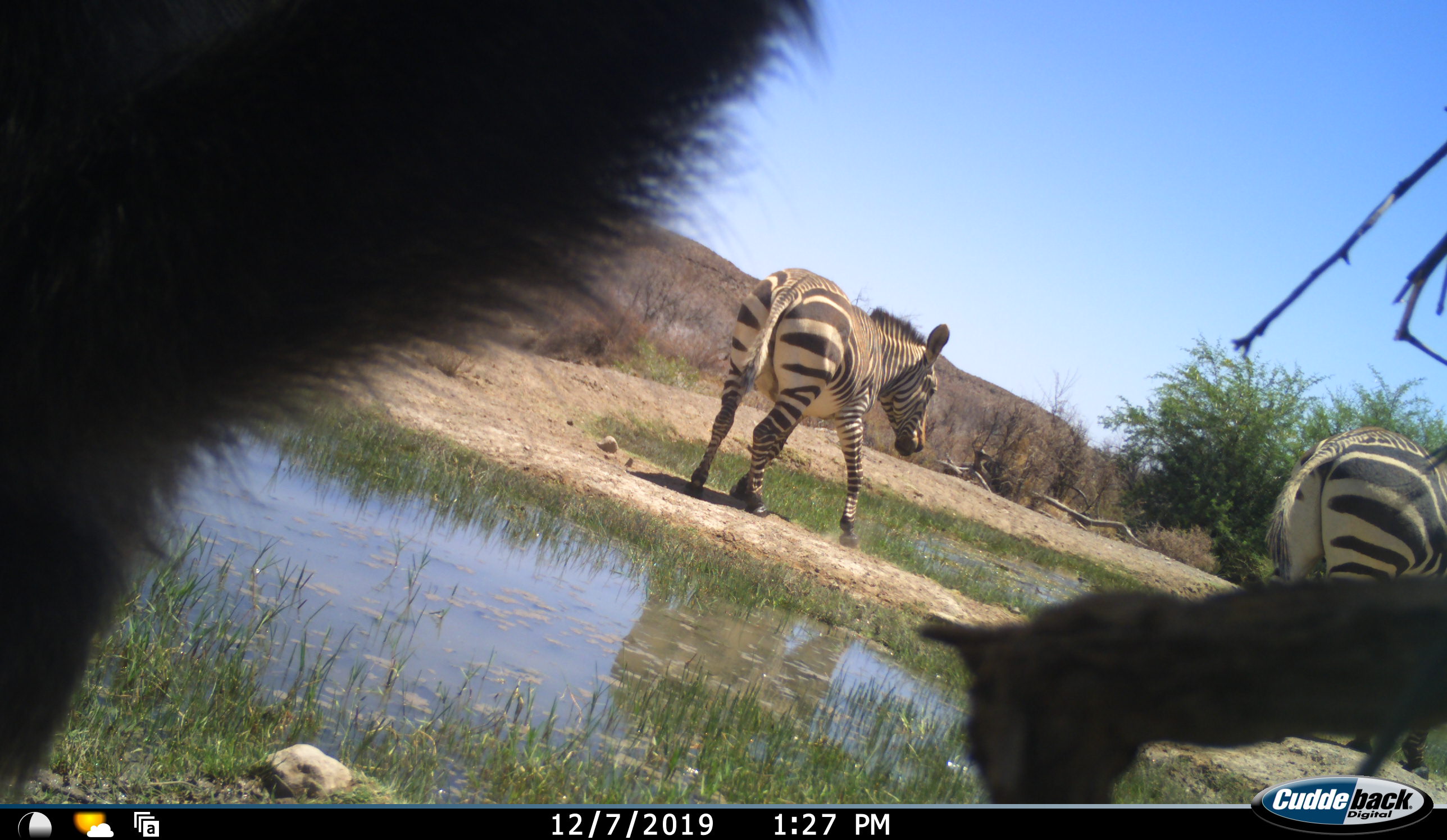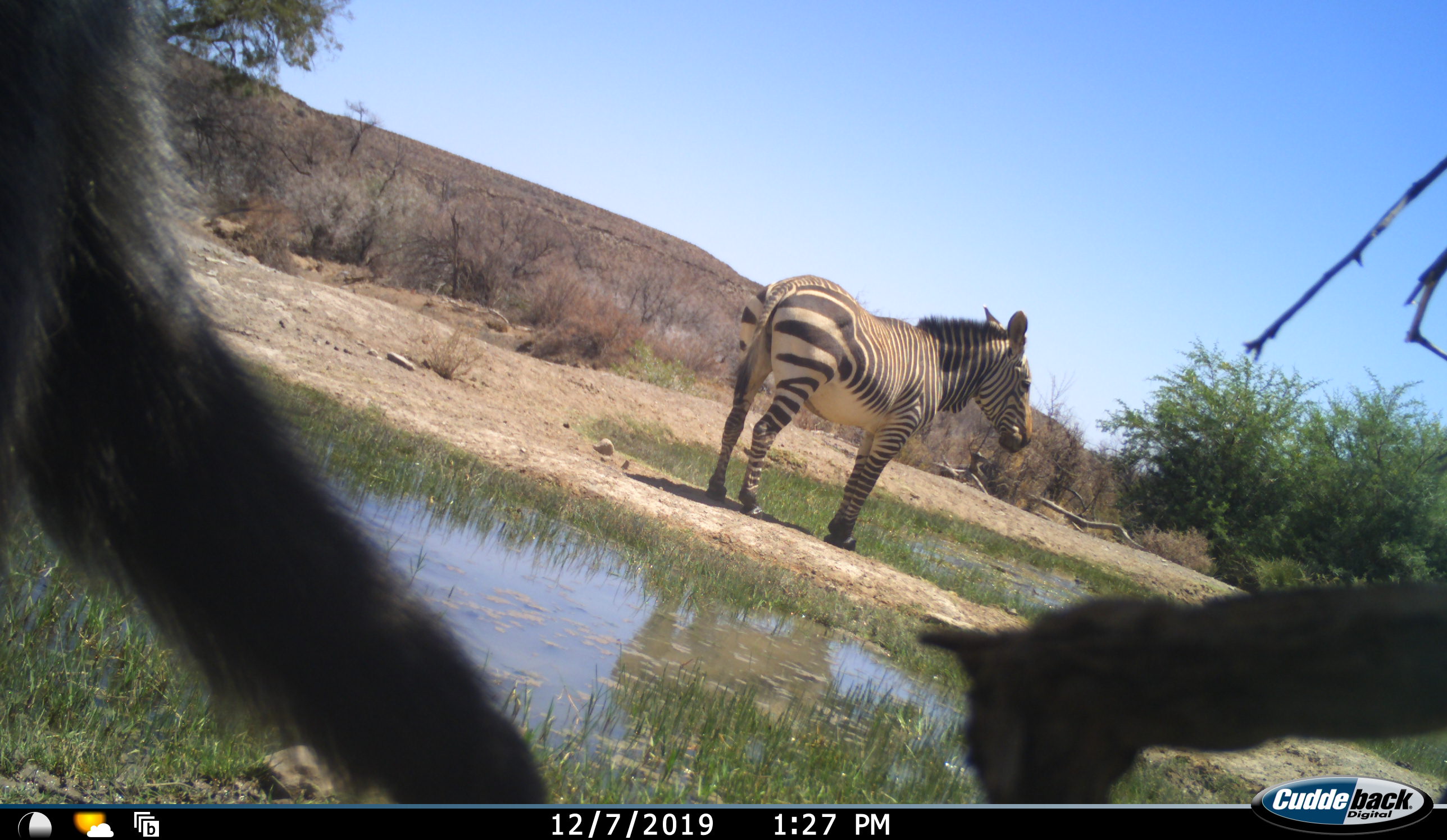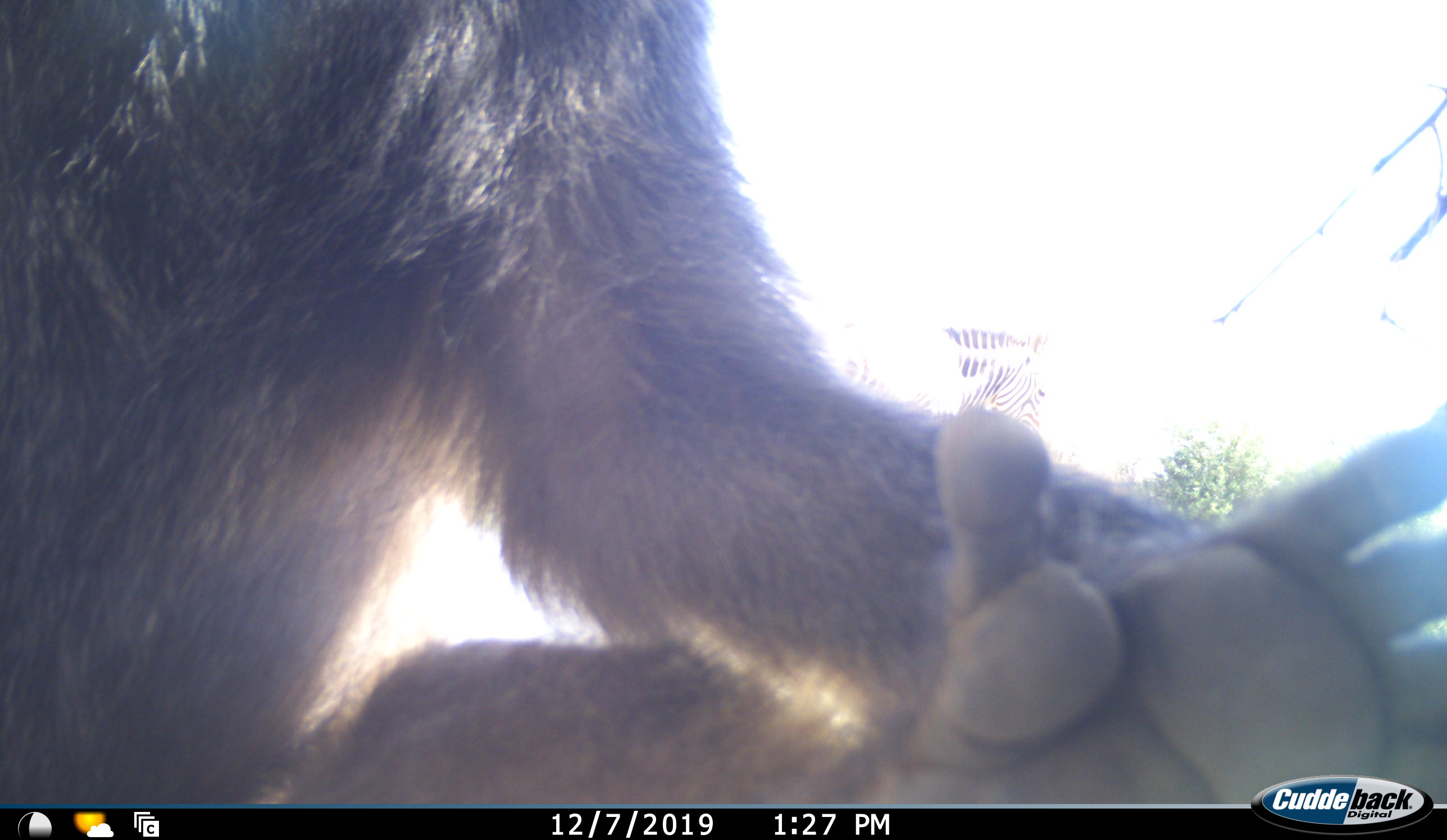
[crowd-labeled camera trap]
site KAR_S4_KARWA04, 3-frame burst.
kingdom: Animalia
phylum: Chordata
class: Mammalia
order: Primates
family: Cercopithecidae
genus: Papio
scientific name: Papio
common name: baboon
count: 1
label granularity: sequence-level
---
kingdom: Animalia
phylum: Chordata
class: Mammalia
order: Perissodactyla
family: Equidae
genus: Equus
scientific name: Equus zebra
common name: mountain zebra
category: zebramountain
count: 2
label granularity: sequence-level